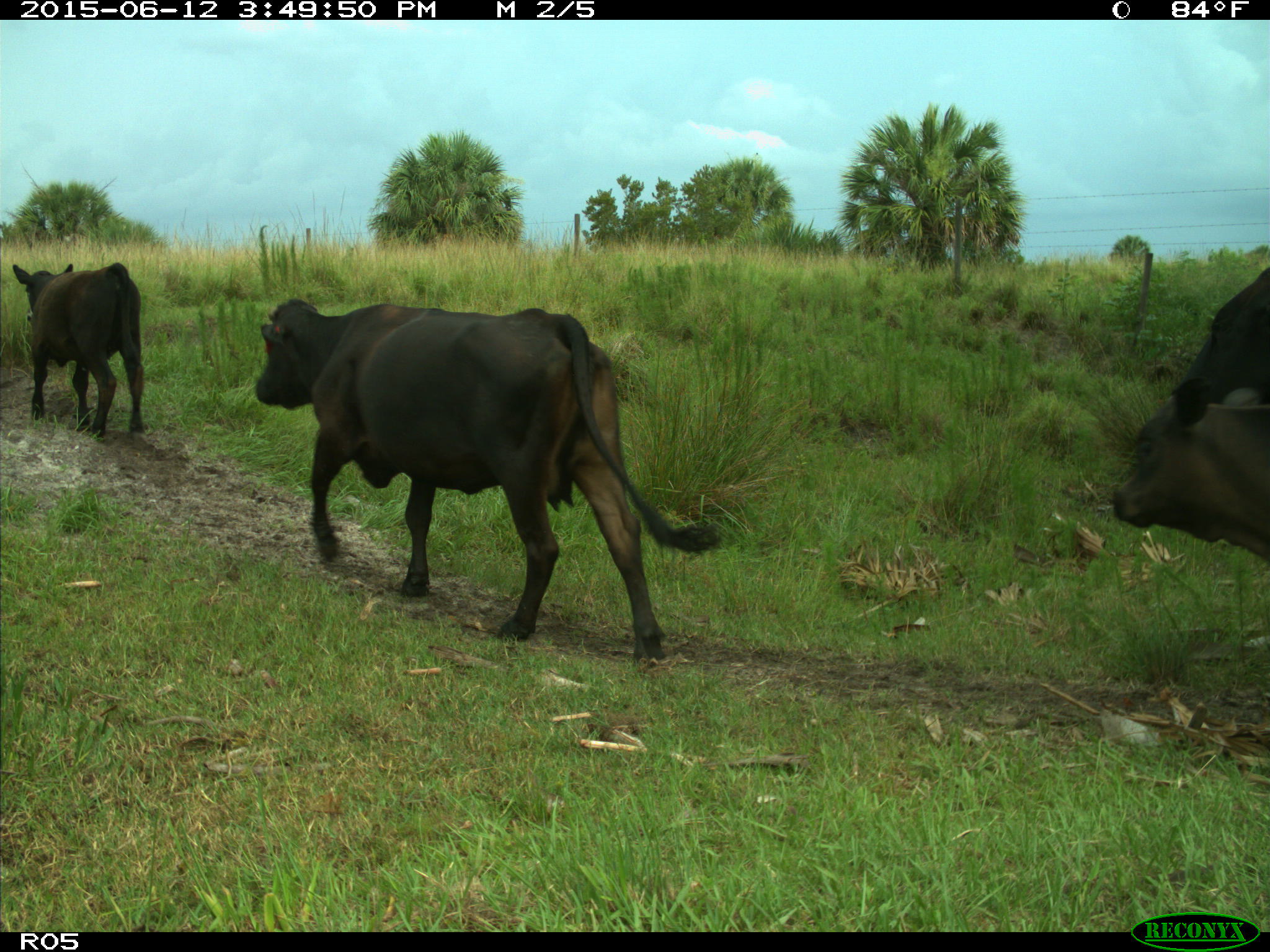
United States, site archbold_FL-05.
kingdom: Animalia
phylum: Chordata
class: Mammalia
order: Artiodactyla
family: Bovidae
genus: Bos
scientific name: Bos taurus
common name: domestic cow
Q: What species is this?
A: Bos taurus (domestic cow).